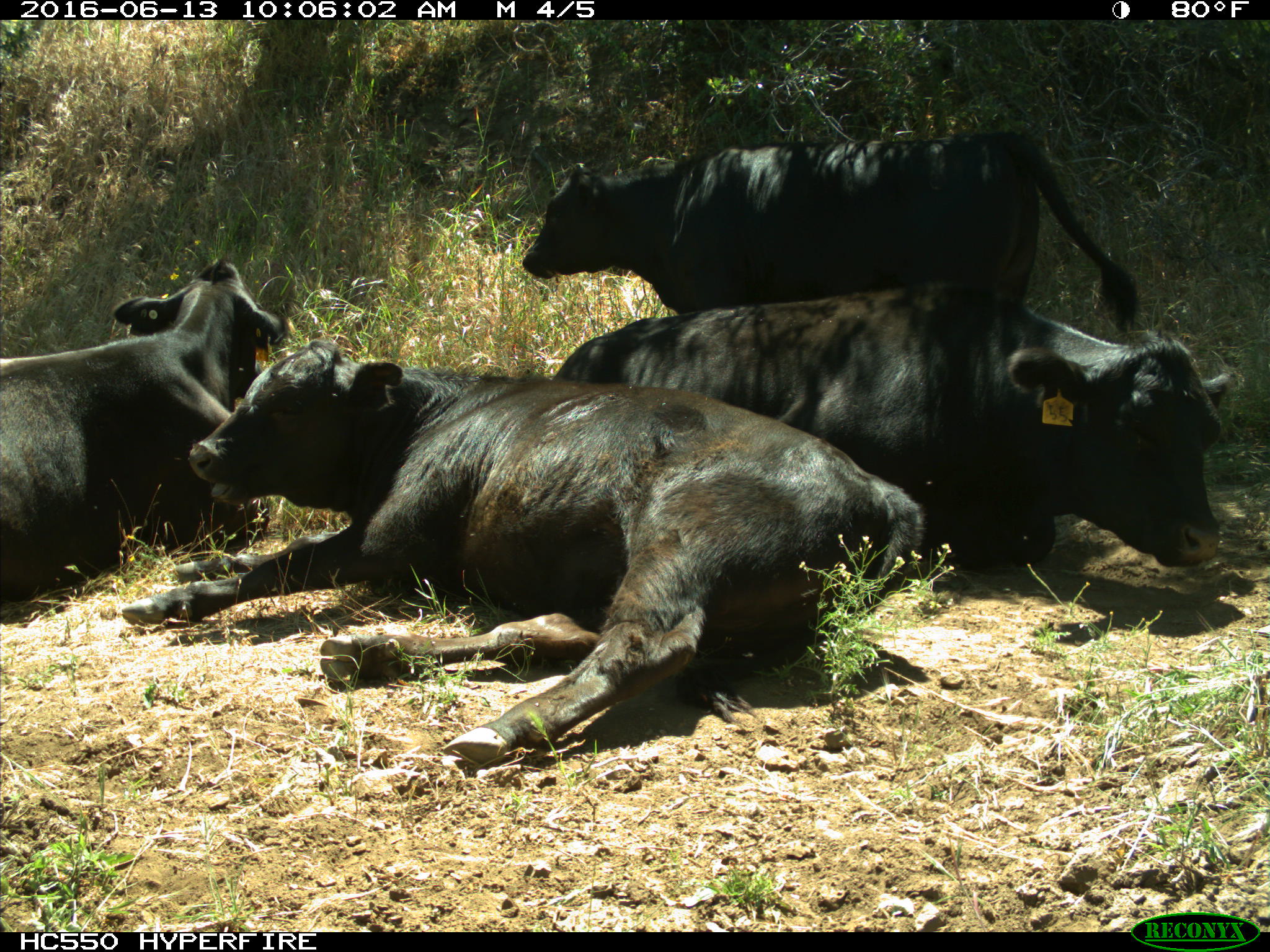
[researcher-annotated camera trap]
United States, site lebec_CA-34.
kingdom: Animalia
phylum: Chordata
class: Mammalia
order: Artiodactyla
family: Bovidae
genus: Bos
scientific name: Bos taurus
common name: domestic cow